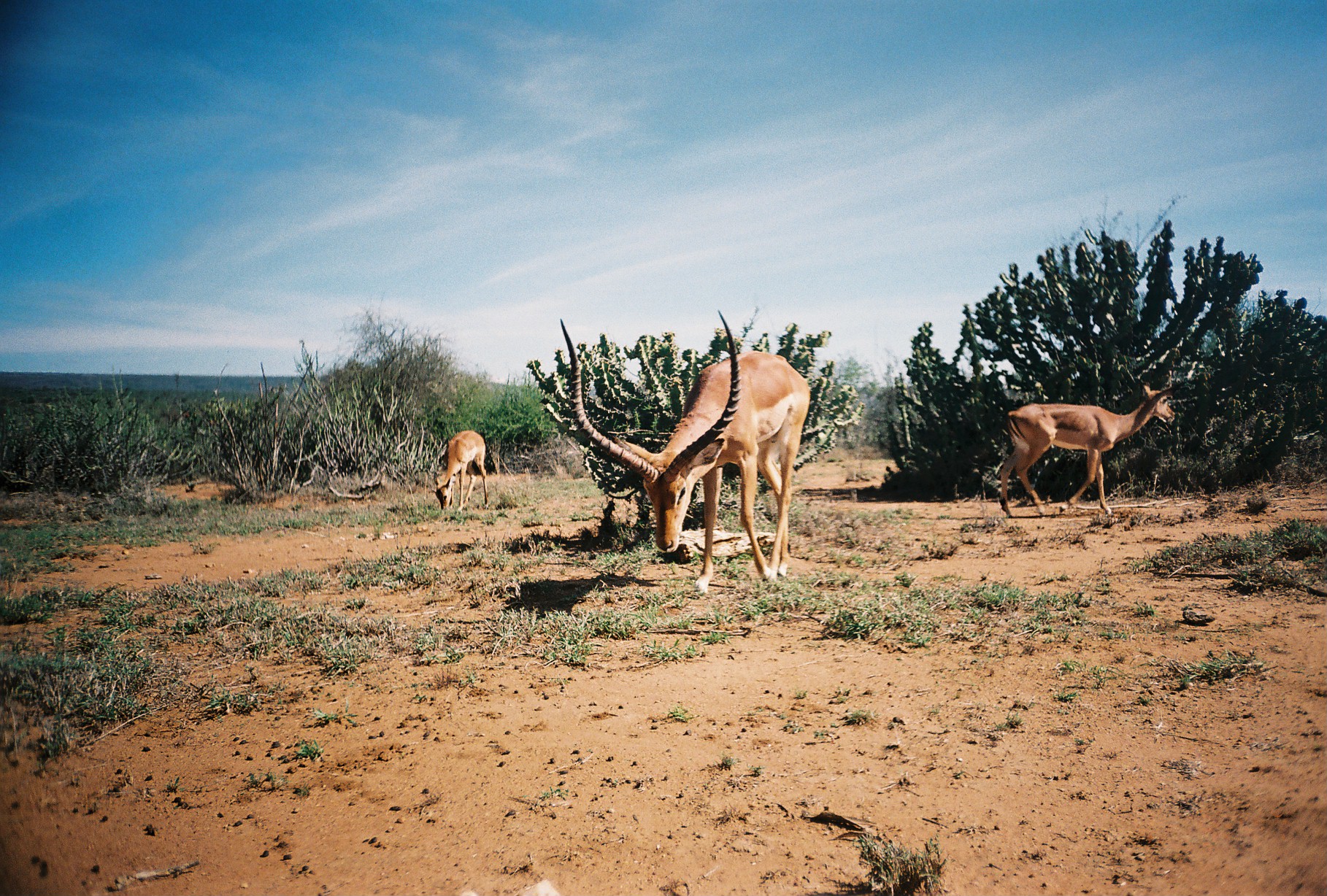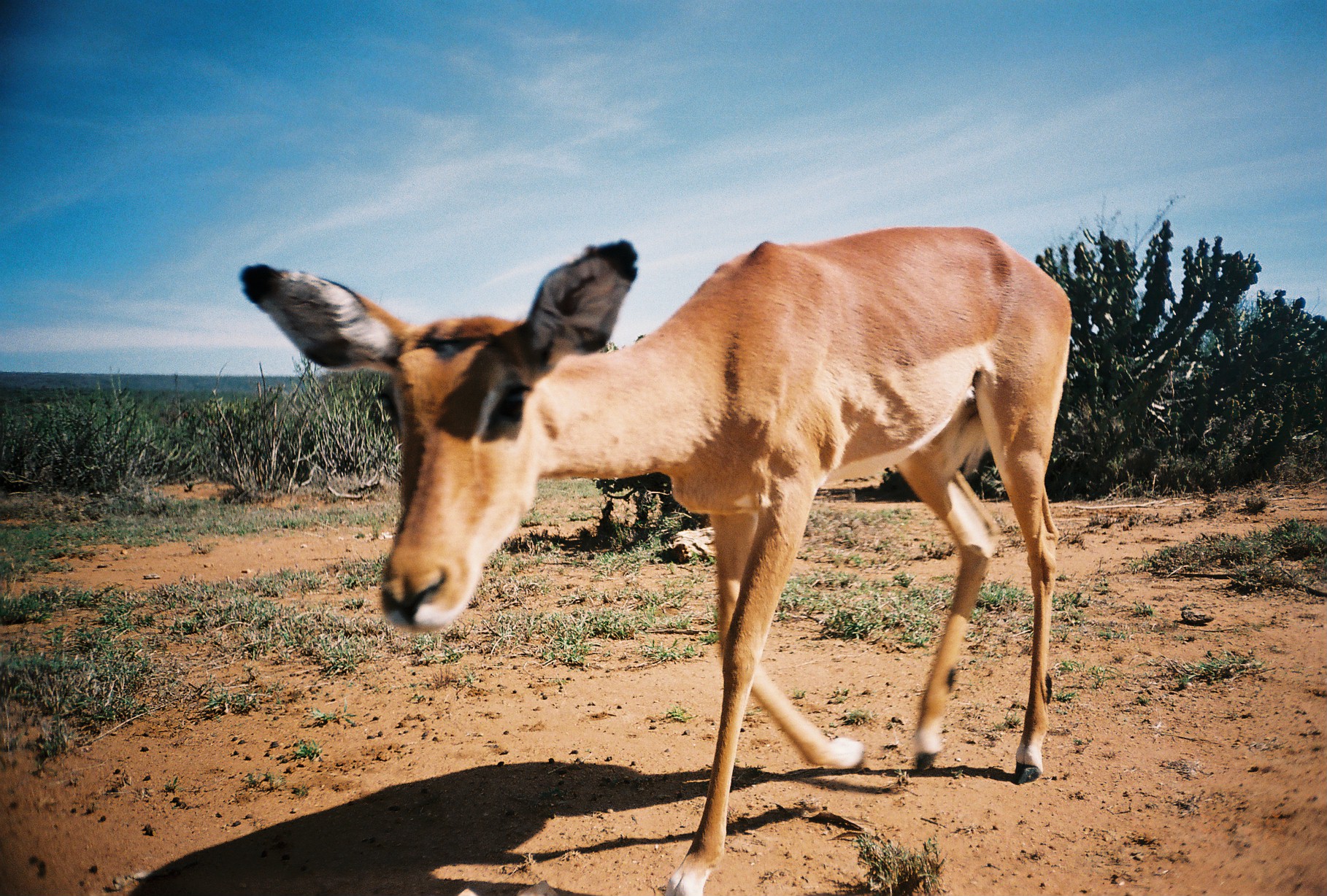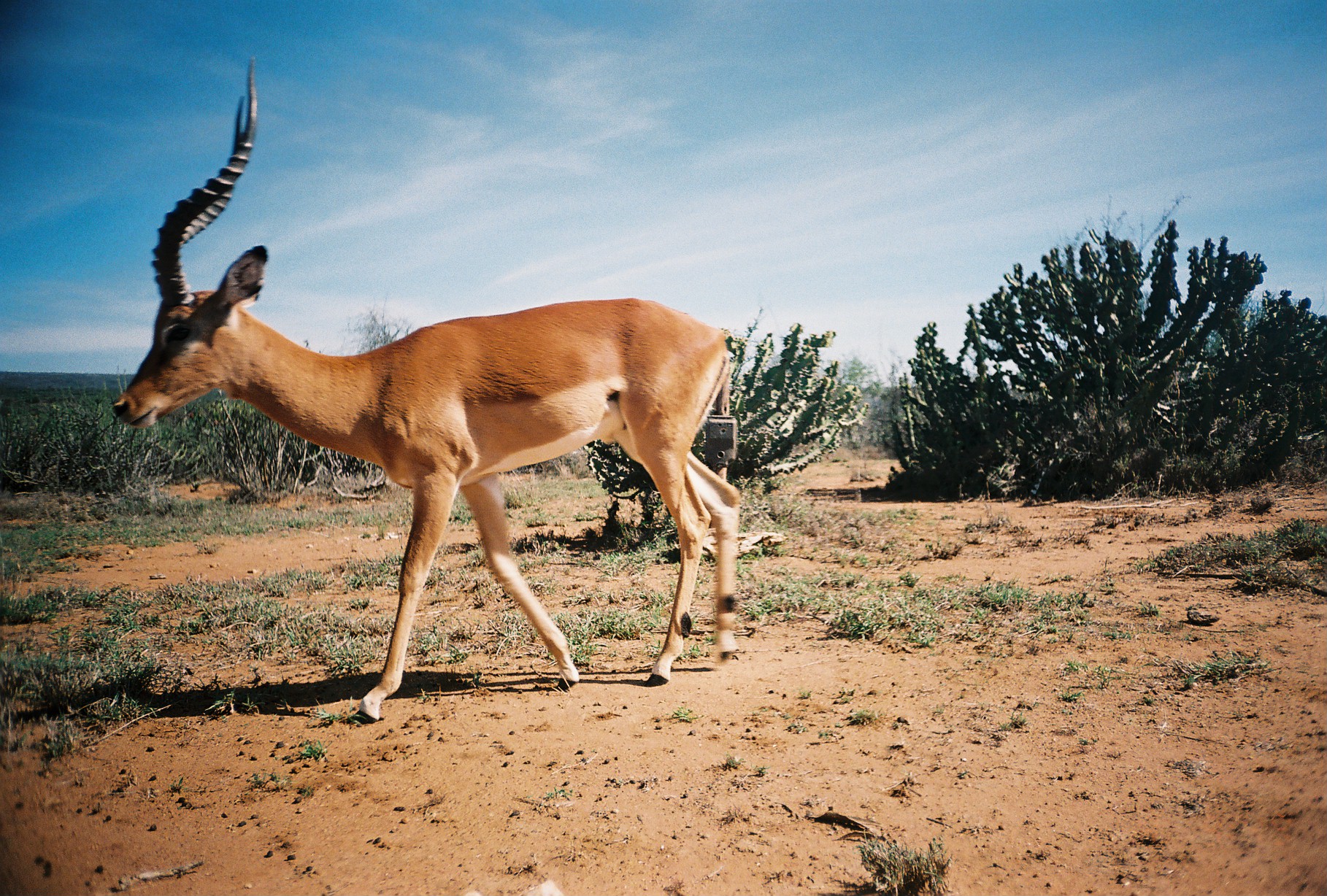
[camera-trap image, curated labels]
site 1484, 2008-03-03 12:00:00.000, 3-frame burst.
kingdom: Animalia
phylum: Chordata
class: Mammalia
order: Artiodactyla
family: Bovidae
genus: Aepyceros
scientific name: Aepyceros melampus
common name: impala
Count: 3.